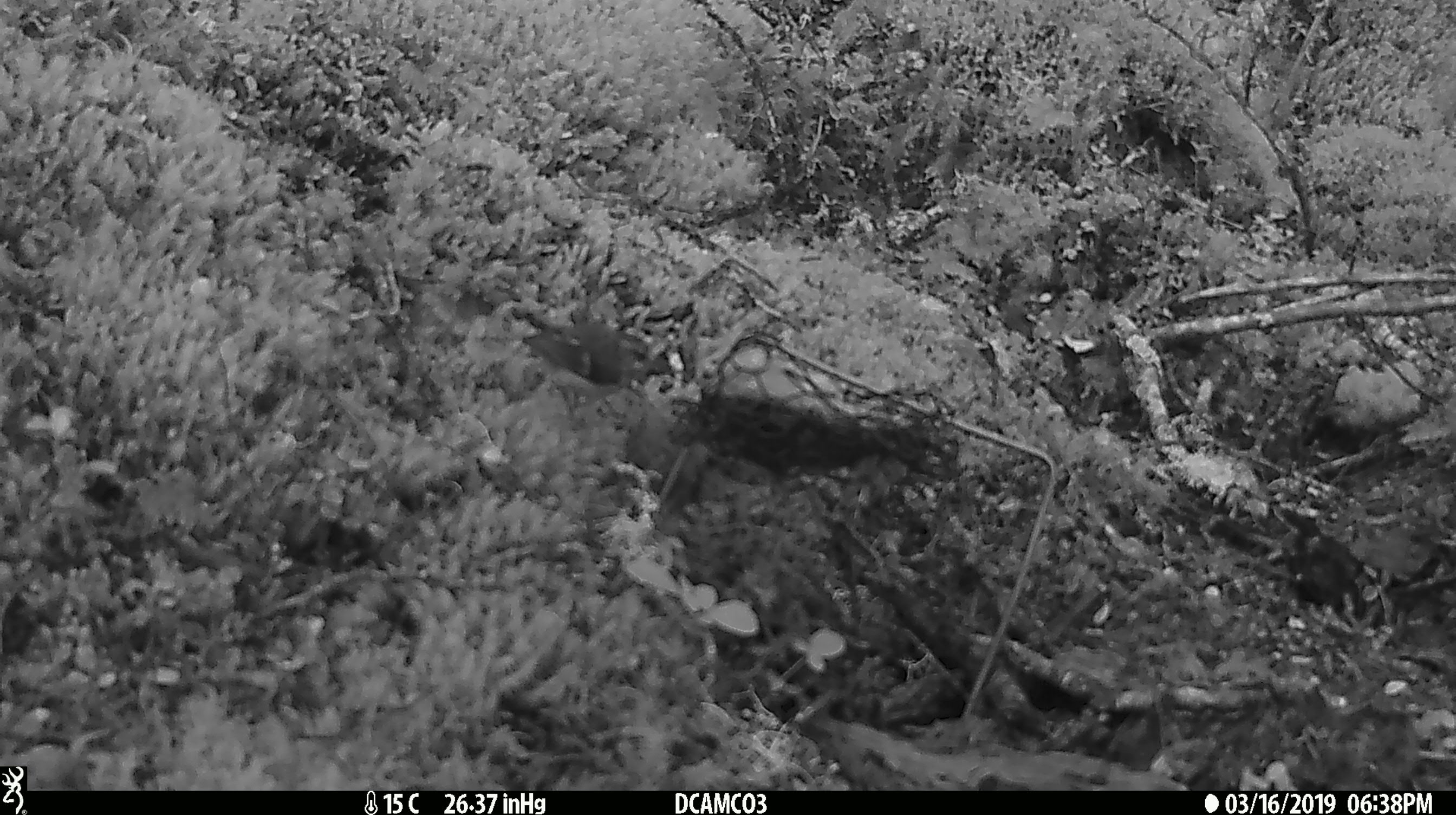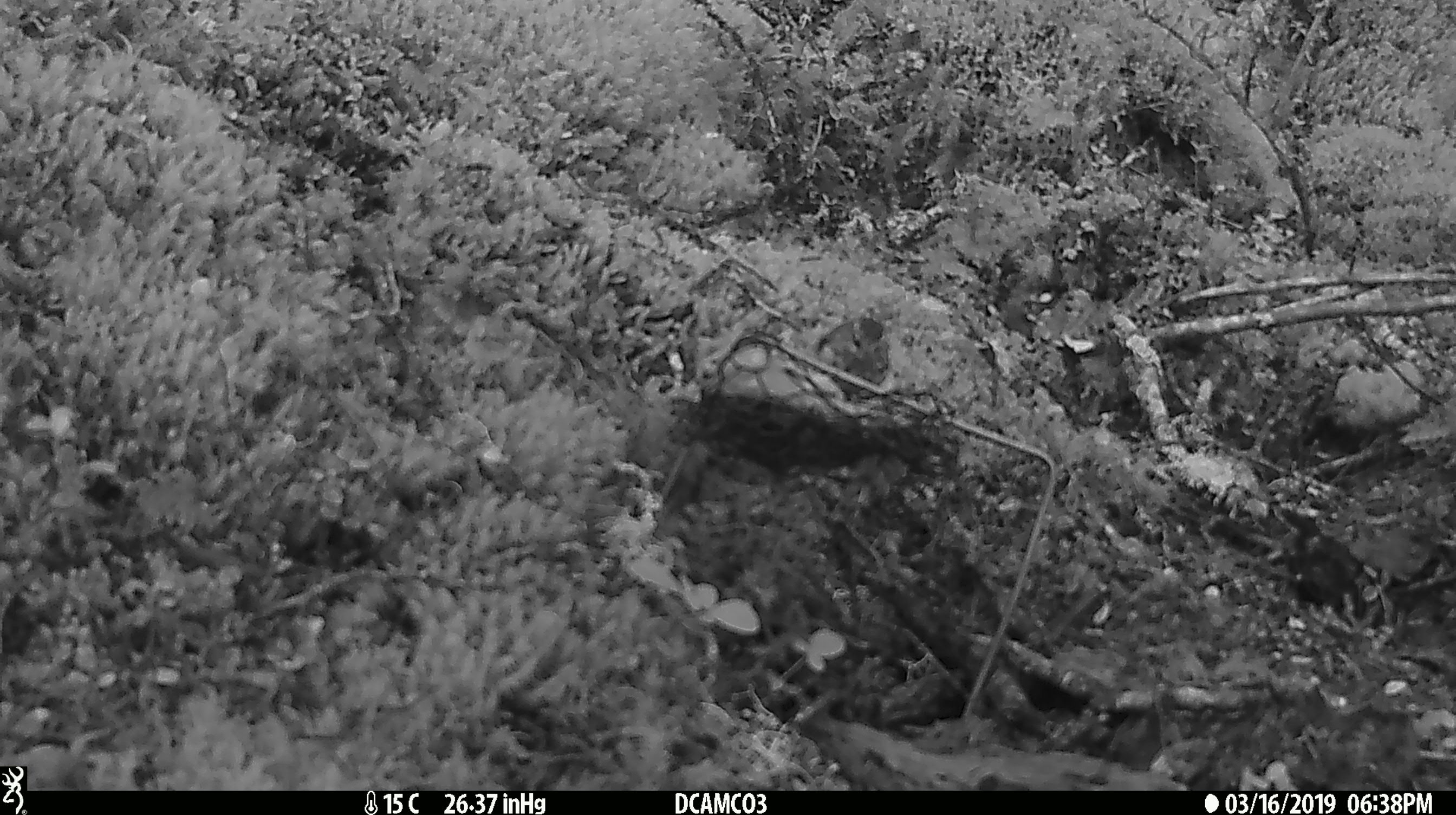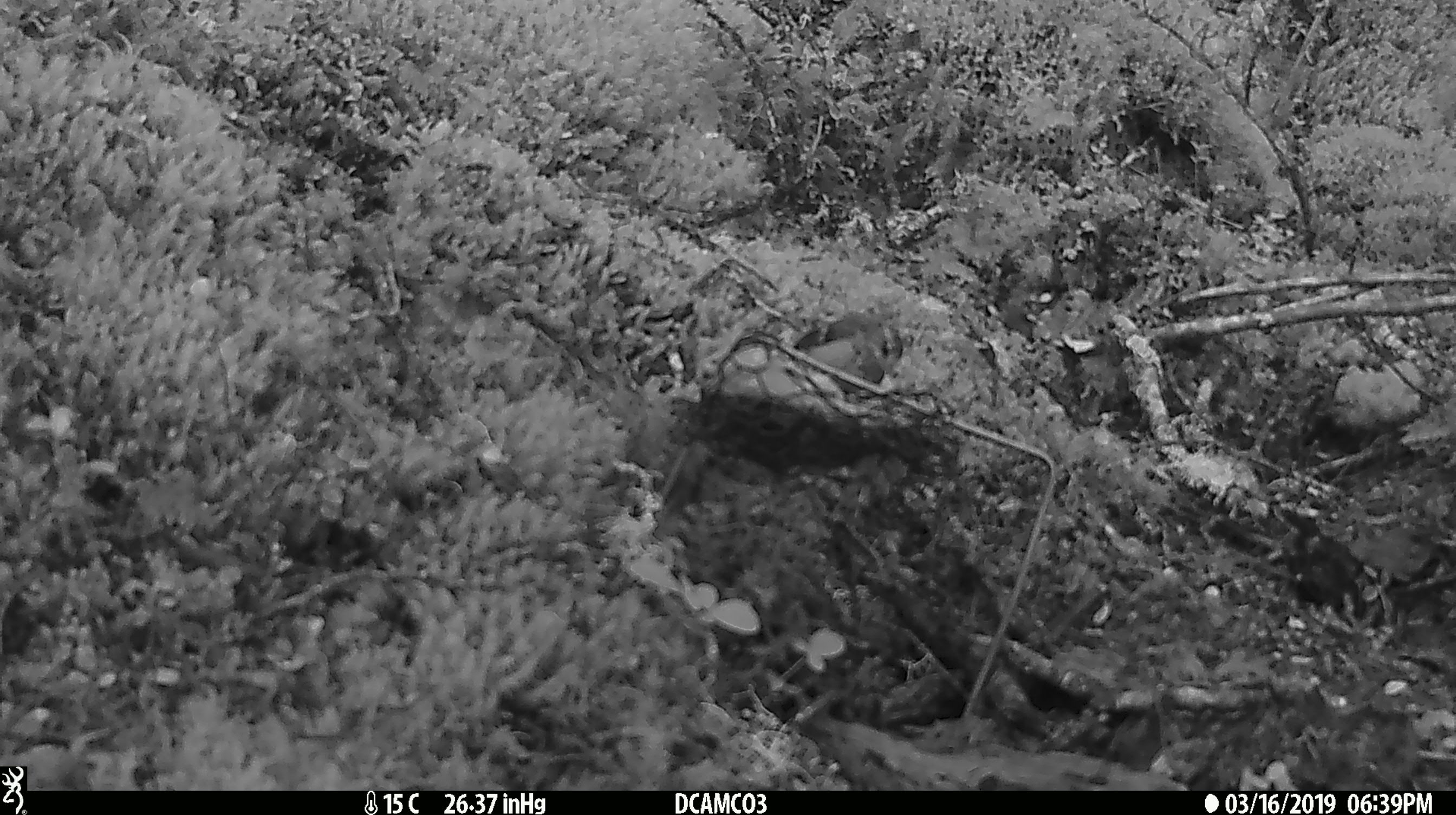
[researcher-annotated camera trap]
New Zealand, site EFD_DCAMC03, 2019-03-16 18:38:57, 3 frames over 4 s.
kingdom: Animalia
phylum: Chordata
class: Aves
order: Passeriformes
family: Acanthisittidae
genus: Acanthisitta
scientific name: Acanthisitta chloris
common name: rifleman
Rifleman (Acanthisitta chloris).